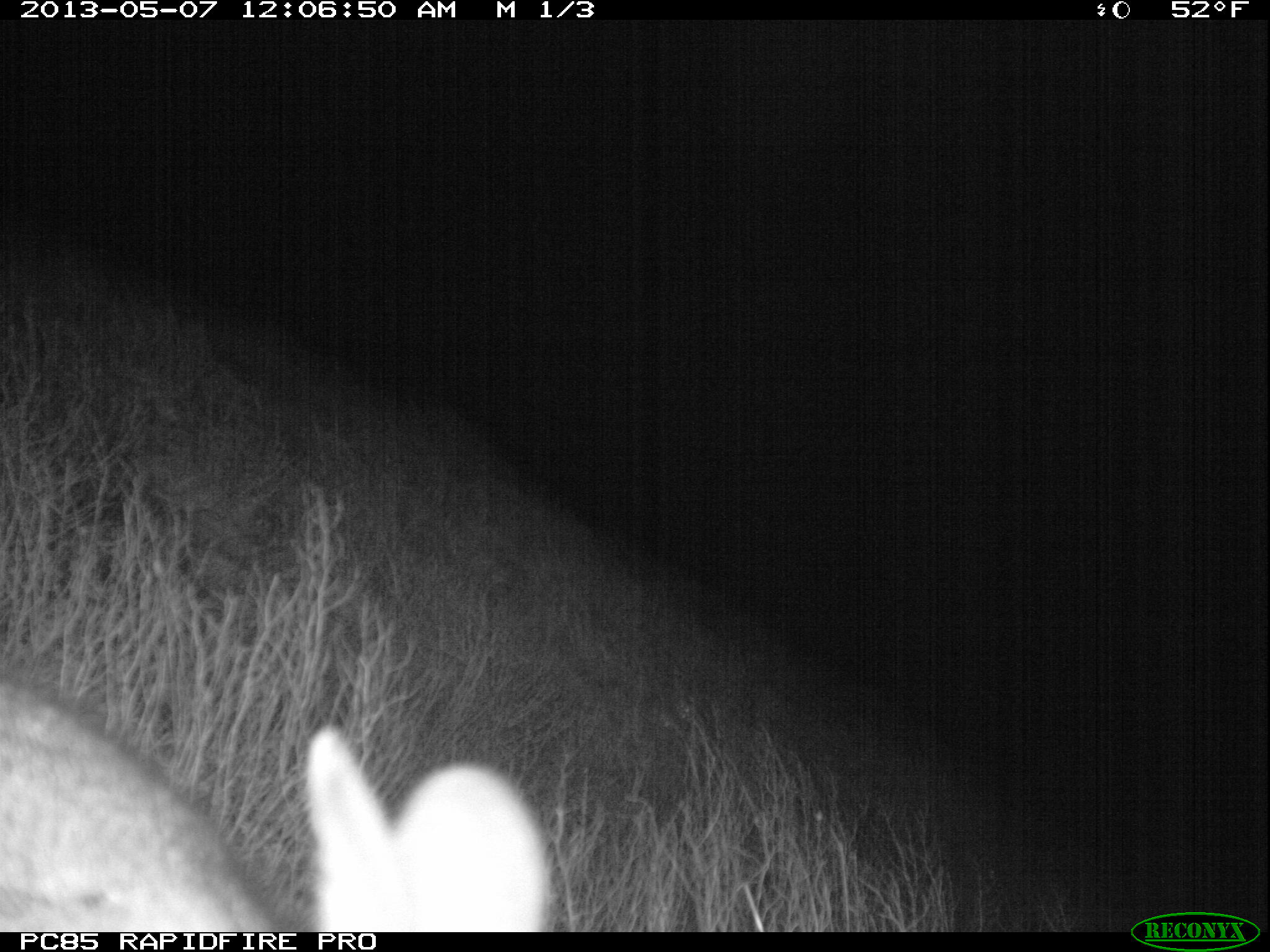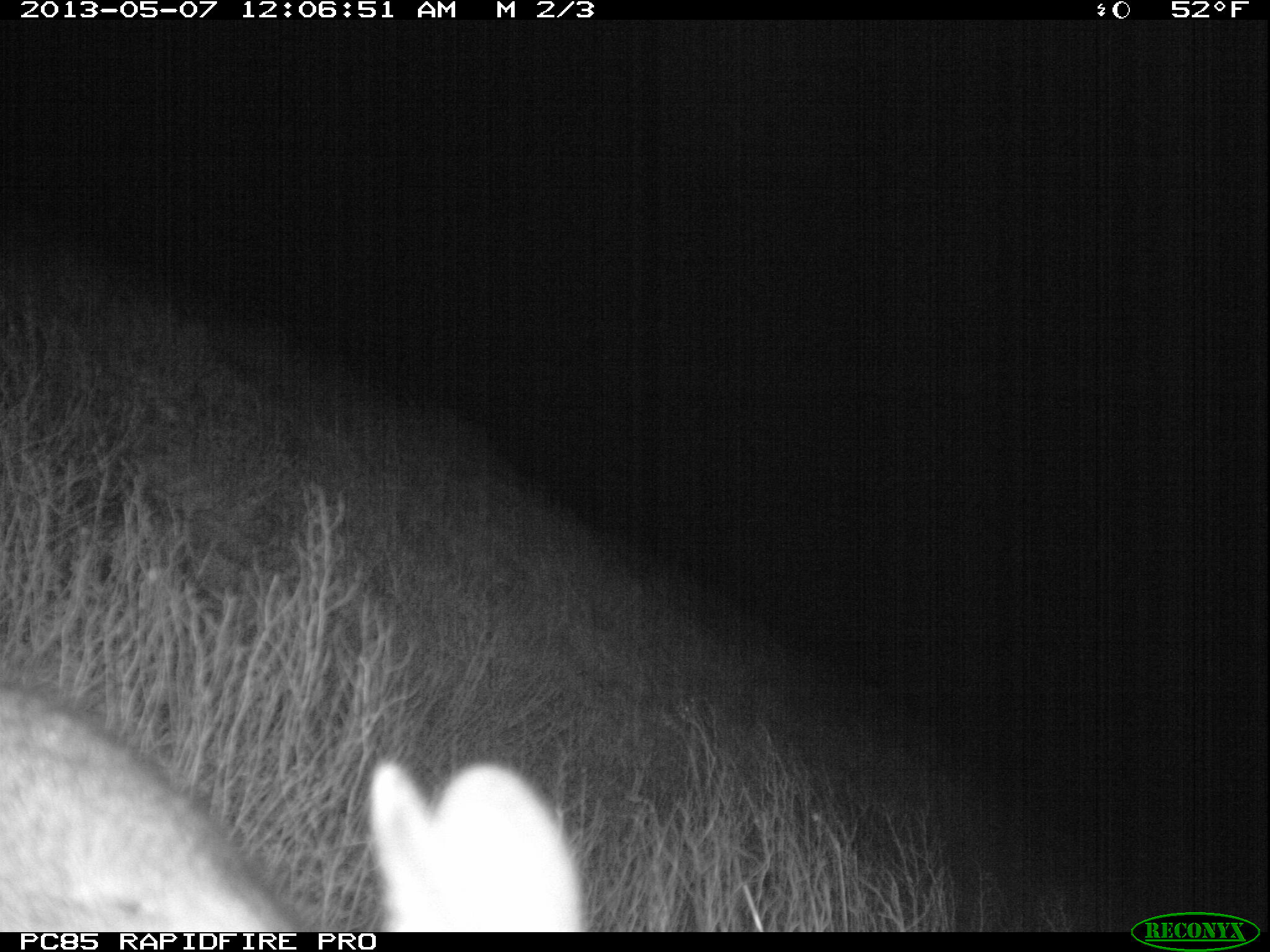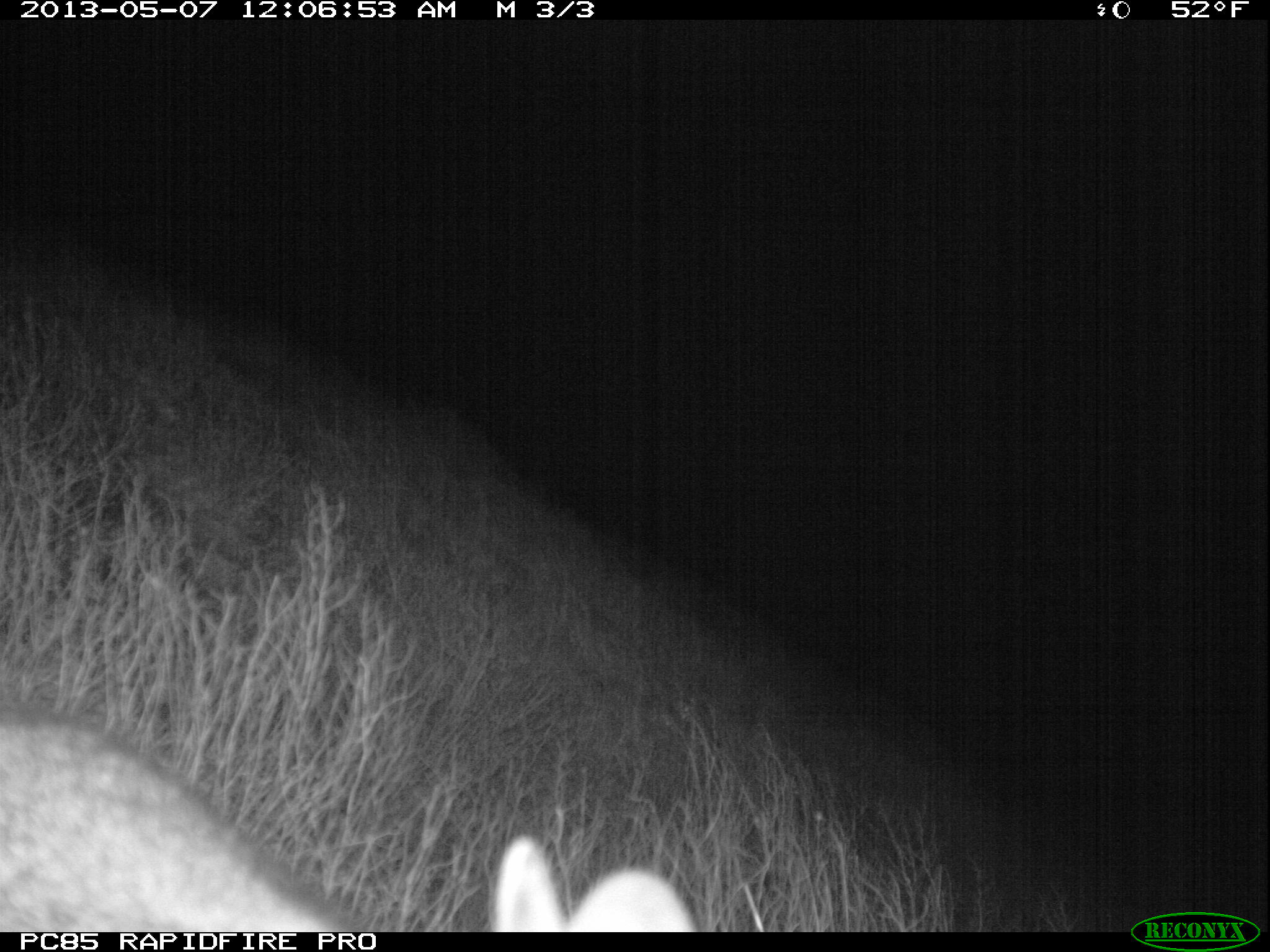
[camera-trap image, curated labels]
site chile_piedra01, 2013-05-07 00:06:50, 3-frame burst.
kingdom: Animalia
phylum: Chordata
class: Mammalia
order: Lagomorpha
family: Leporidae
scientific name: Leporidae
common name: rabbits and hares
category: rabbit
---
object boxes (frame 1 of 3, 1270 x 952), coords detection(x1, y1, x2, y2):
rabbit: detection(0, 654, 554, 928)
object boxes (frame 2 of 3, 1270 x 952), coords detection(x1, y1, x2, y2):
rabbit: detection(4, 670, 588, 928)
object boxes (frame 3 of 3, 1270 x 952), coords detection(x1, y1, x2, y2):
rabbit: detection(4, 690, 704, 931)